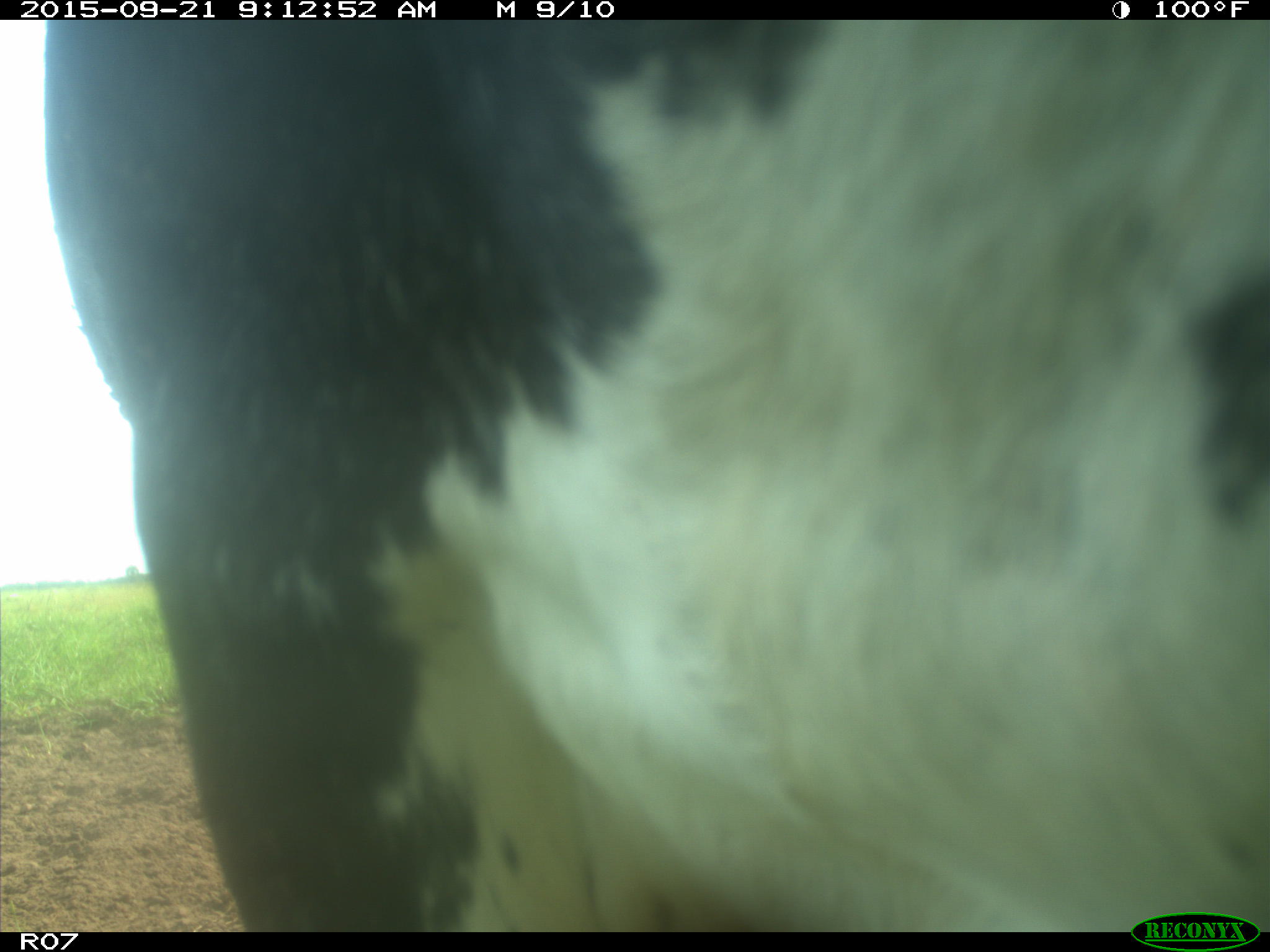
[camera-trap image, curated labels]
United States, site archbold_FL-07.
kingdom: Animalia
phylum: Chordata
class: Mammalia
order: Artiodactyla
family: Bovidae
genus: Bos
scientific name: Bos taurus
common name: domestic cow